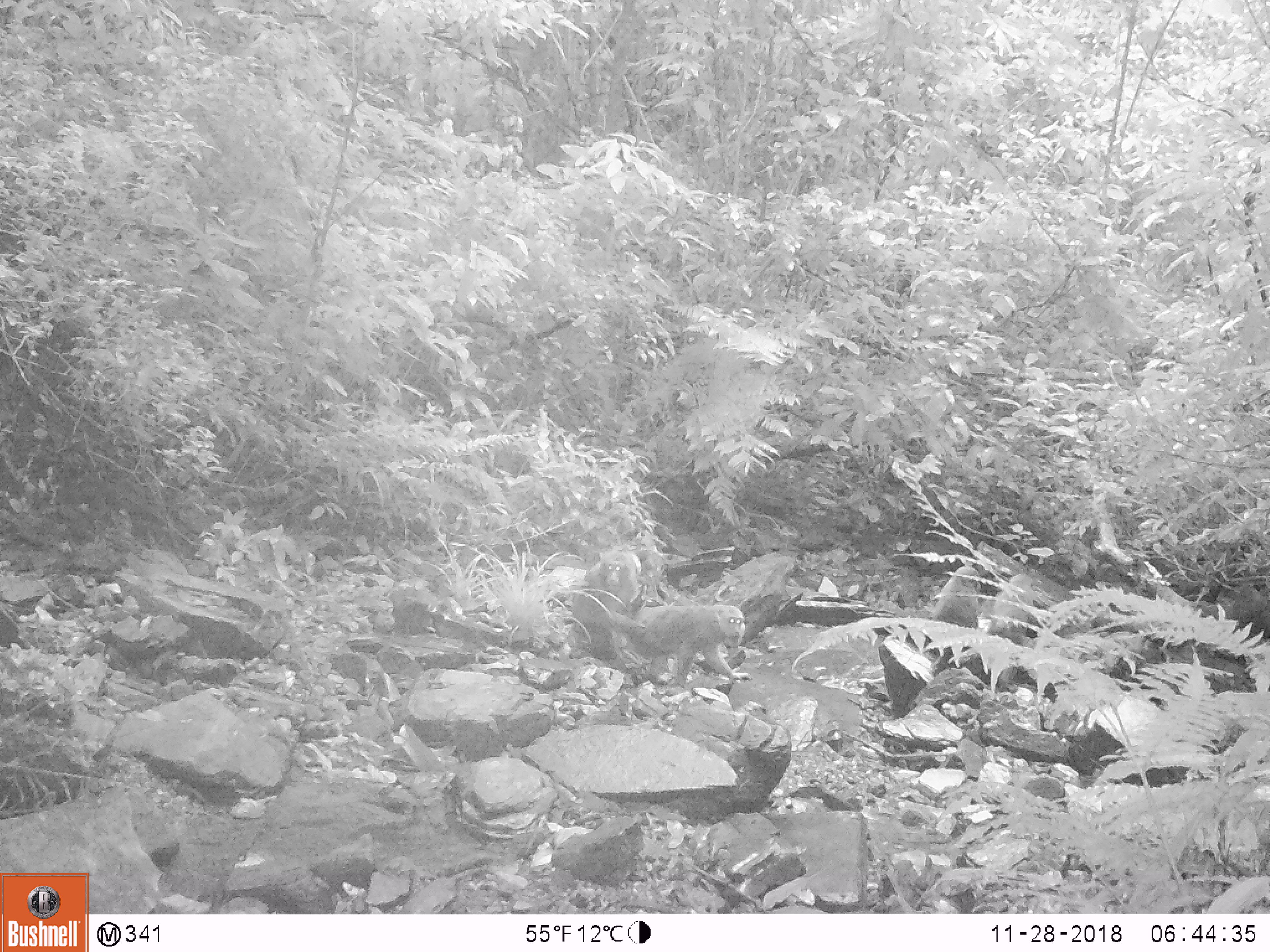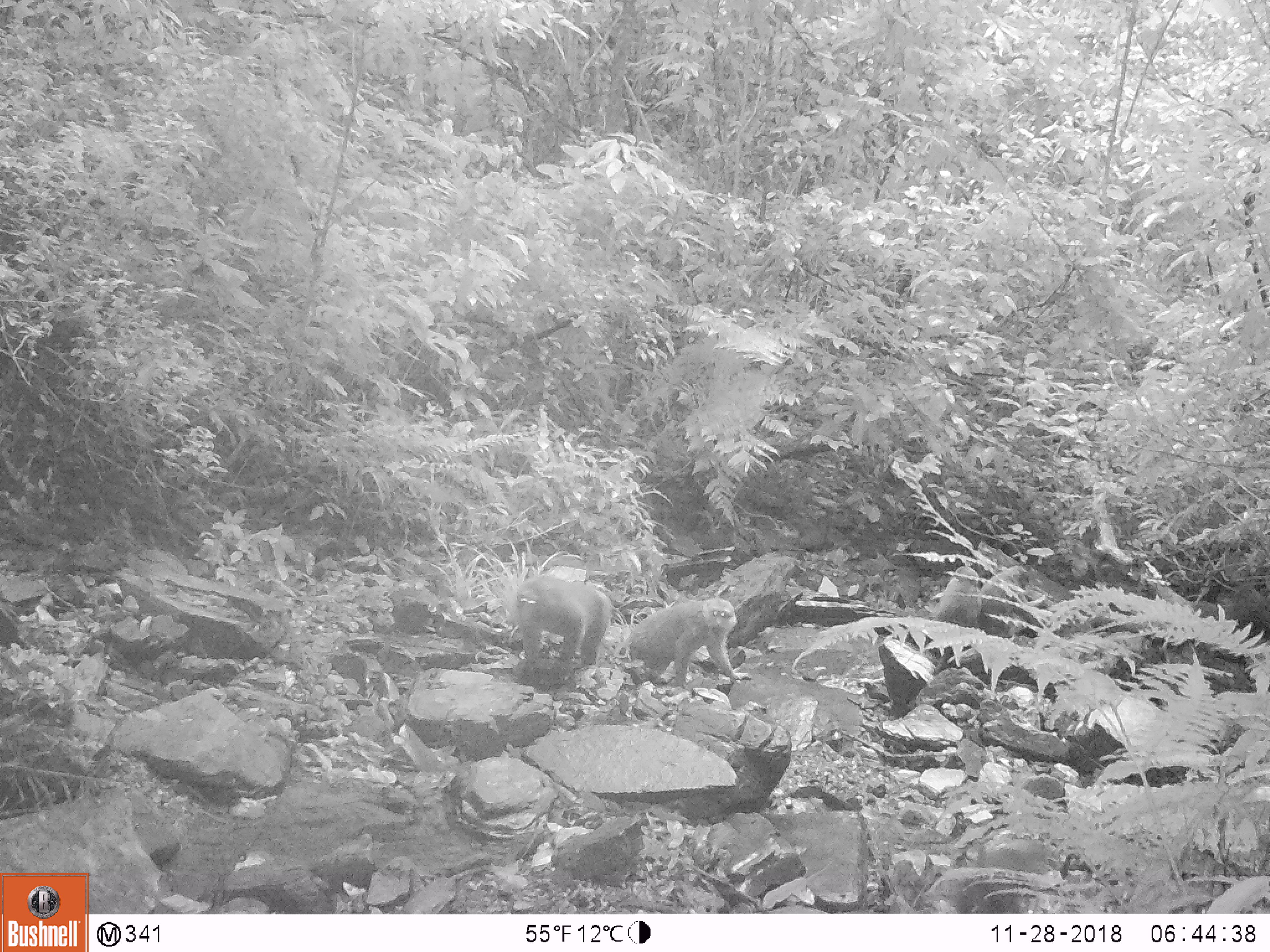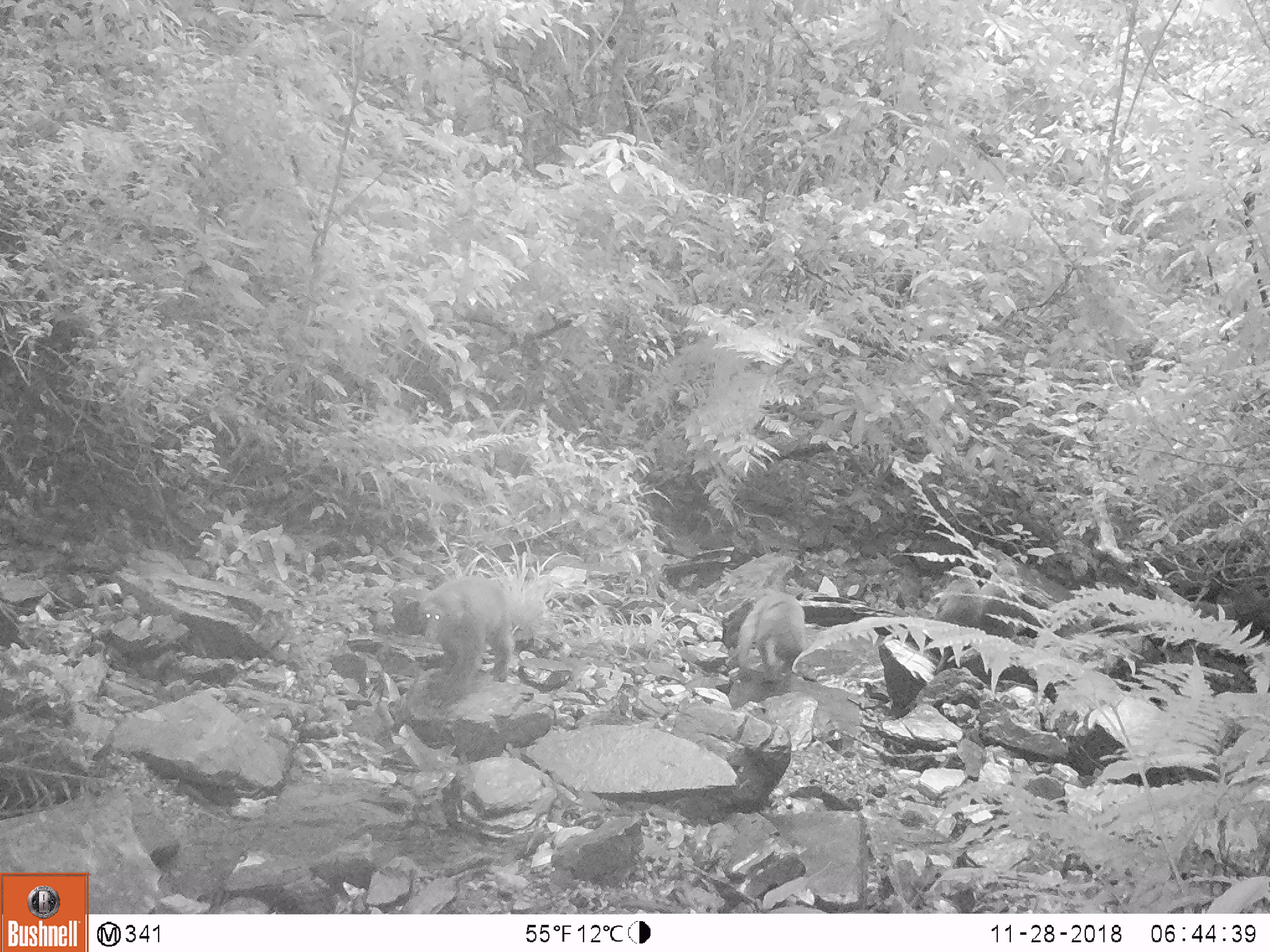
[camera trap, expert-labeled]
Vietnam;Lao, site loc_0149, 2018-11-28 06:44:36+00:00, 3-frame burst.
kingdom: Animalia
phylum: Chordata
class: Mammalia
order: Primates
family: Cercopithecidae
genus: Macaca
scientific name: Macaca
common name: macaques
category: assam or rhesus macaque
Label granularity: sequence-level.